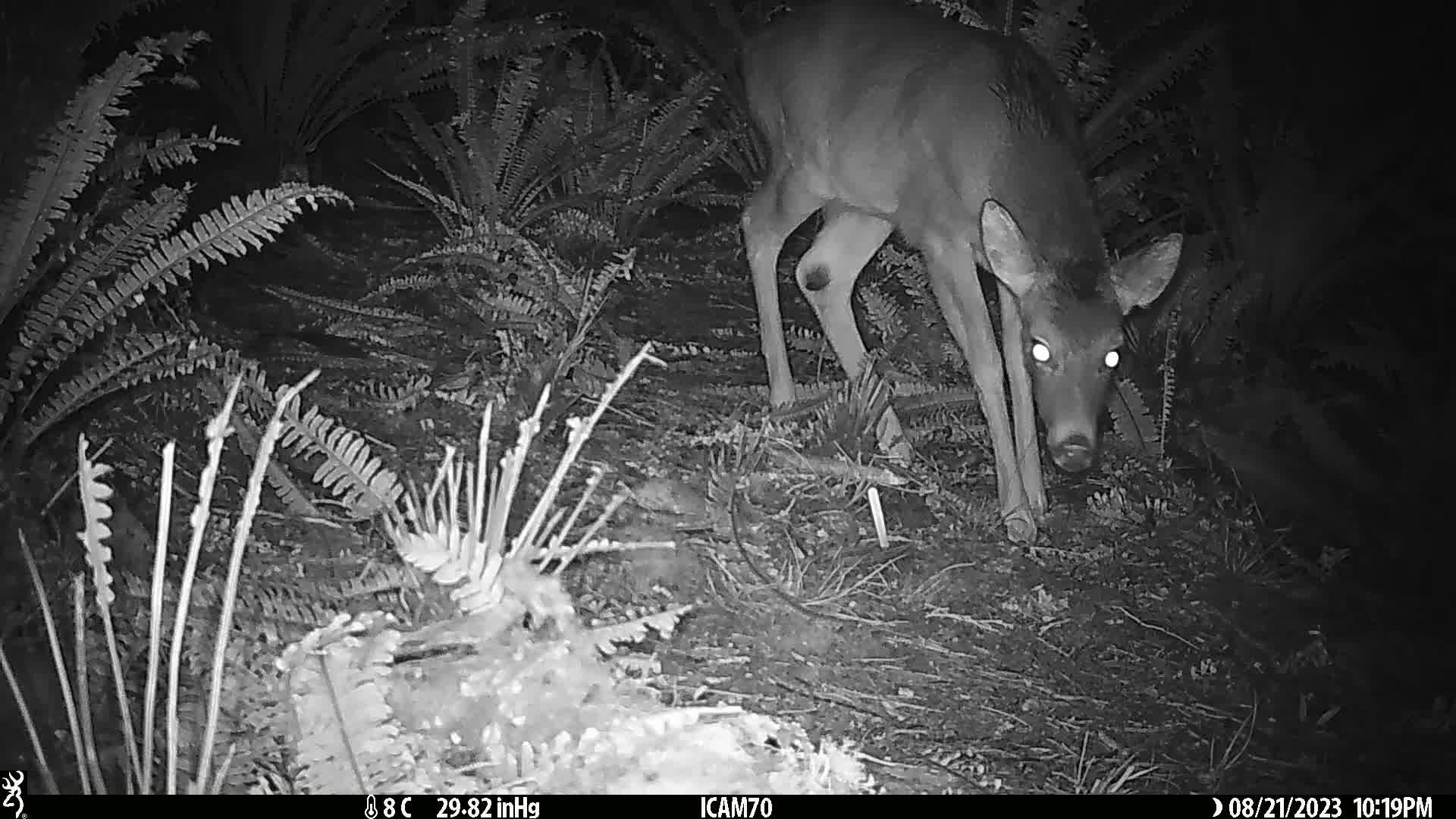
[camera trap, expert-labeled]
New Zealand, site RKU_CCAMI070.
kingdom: Animalia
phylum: Chordata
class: Mammalia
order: Artiodactyla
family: Cervidae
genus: Odocoileus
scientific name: Odocoileus virginianus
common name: white-tailed deer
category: white tailed deer